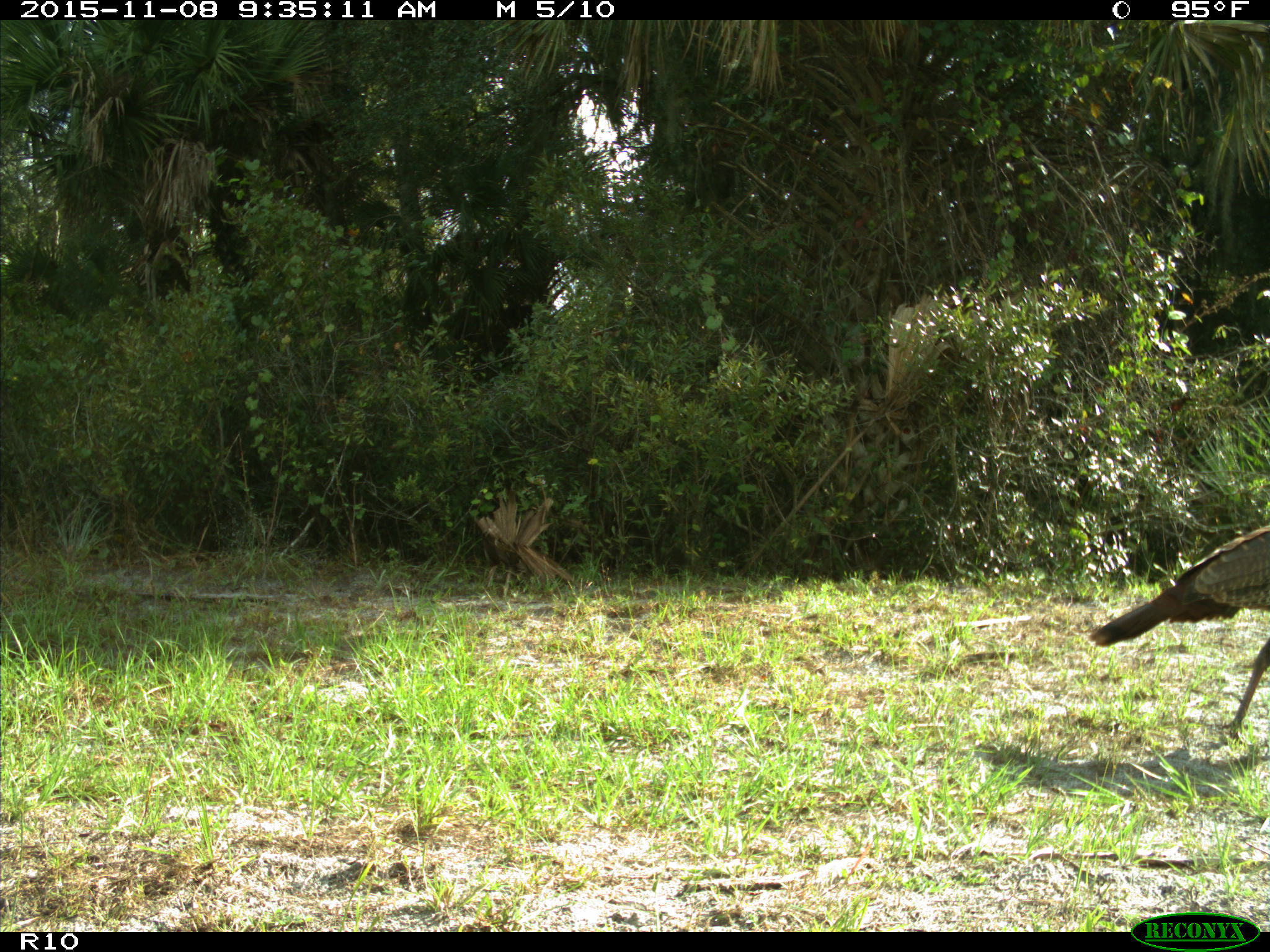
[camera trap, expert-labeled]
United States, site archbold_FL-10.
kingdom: Animalia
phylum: Chordata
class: Aves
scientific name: Aves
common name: birds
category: unidentified bird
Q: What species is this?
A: Unidentified bird (birds) (Aves).